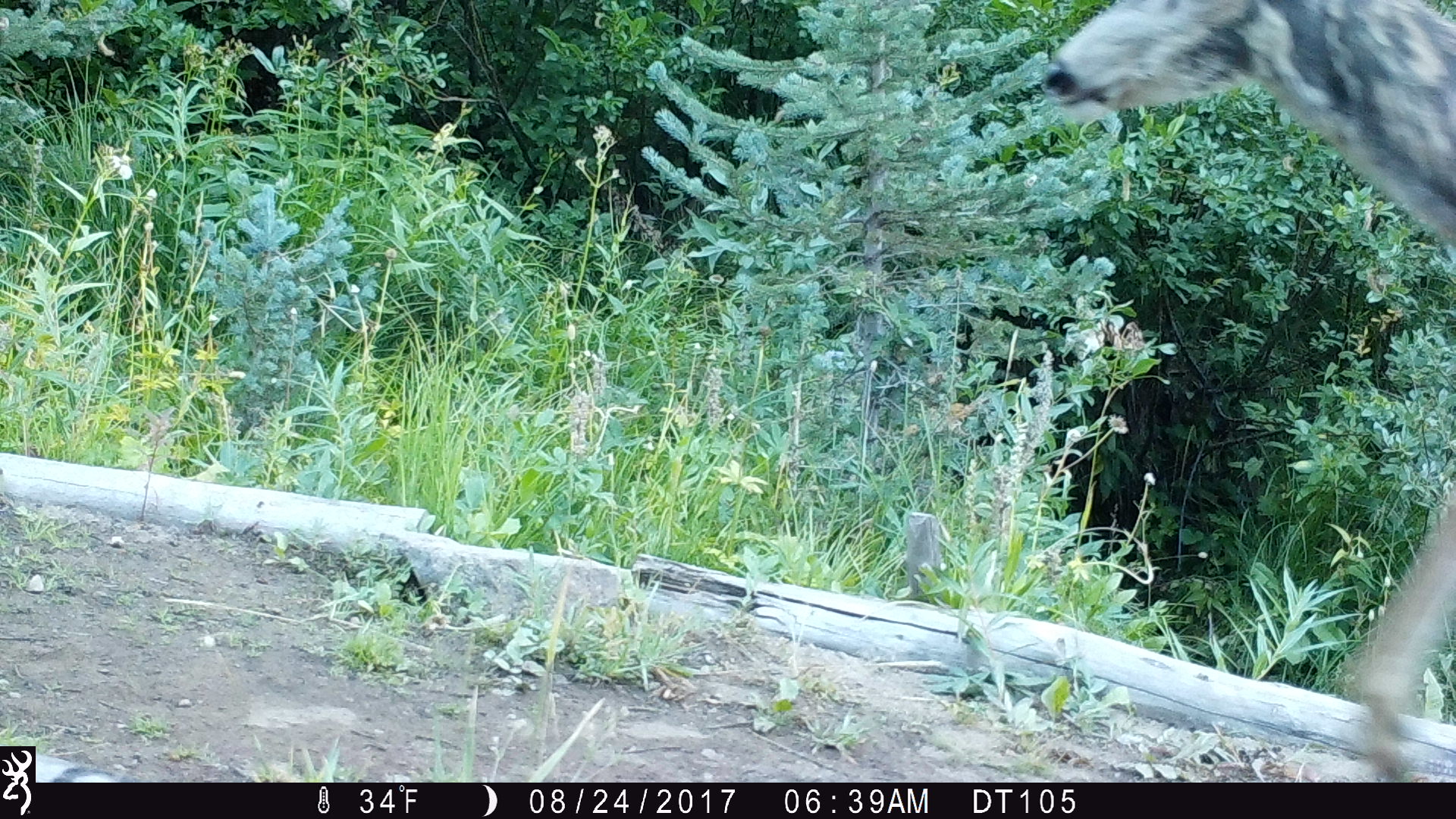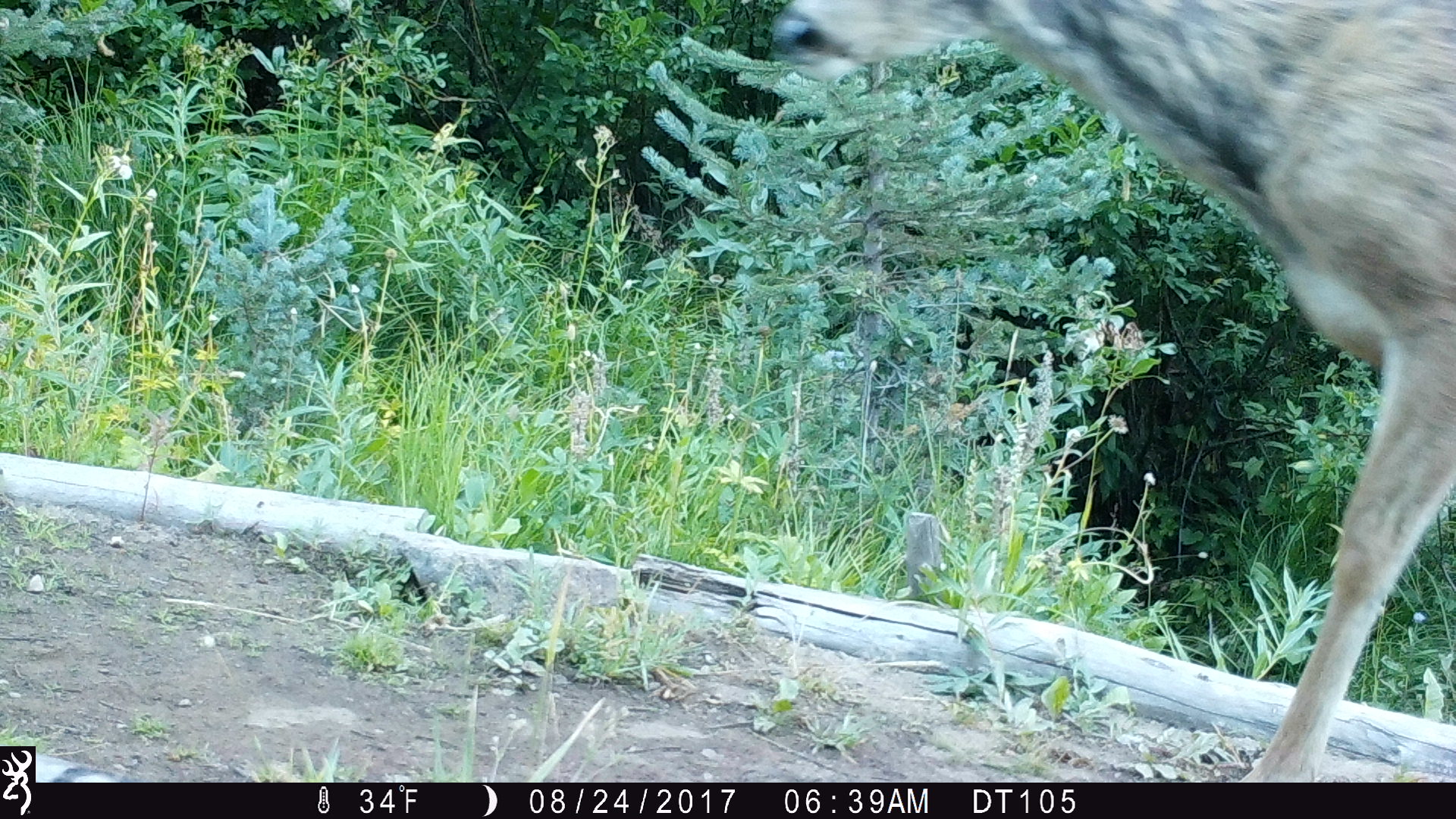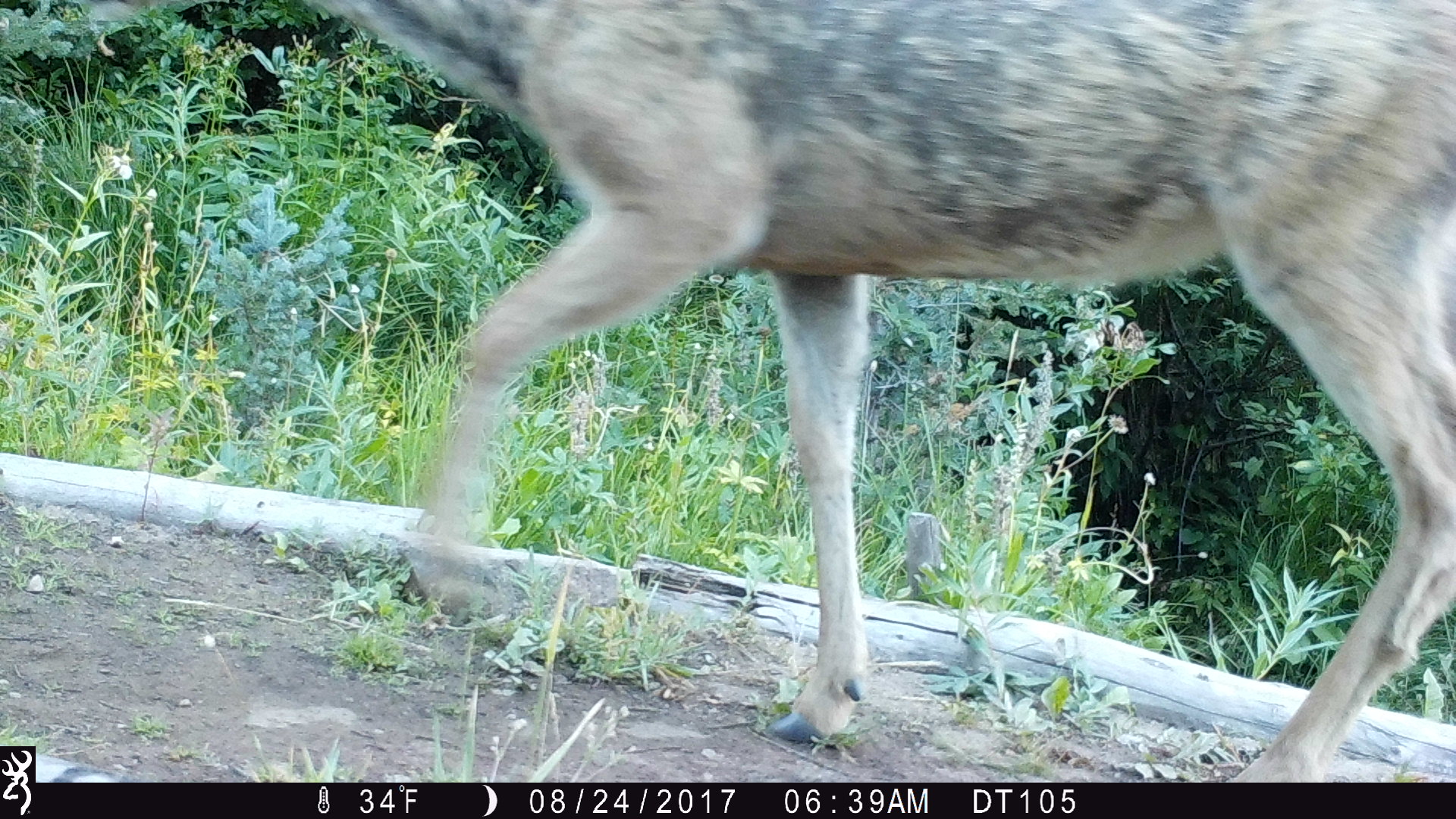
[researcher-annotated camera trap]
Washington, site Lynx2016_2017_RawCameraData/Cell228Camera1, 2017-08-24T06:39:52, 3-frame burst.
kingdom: Animalia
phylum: Chordata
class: Mammalia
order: Artiodactyla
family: Cervidae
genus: Odocoileus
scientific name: Odocoileus hemionus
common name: mule deer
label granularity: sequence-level